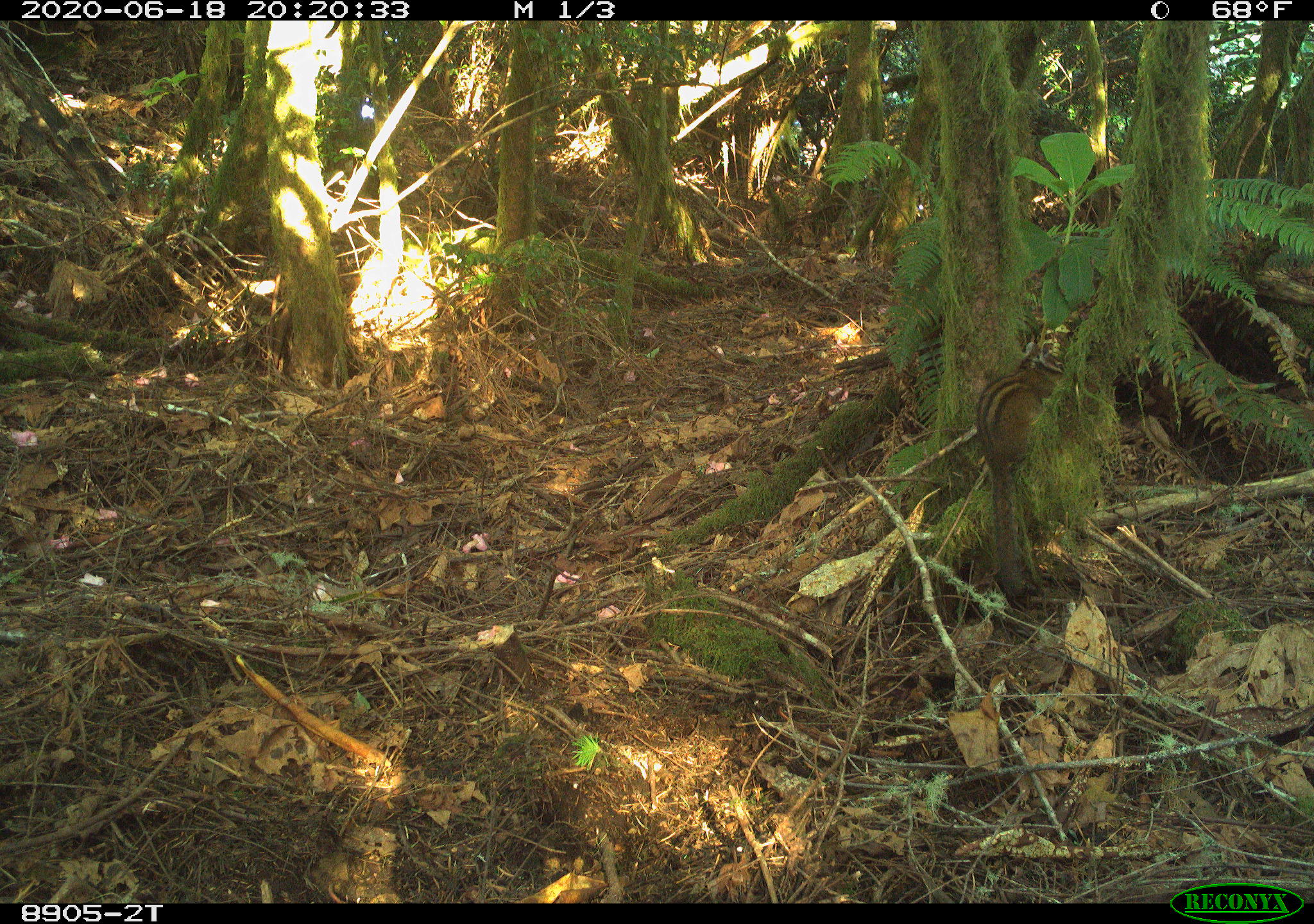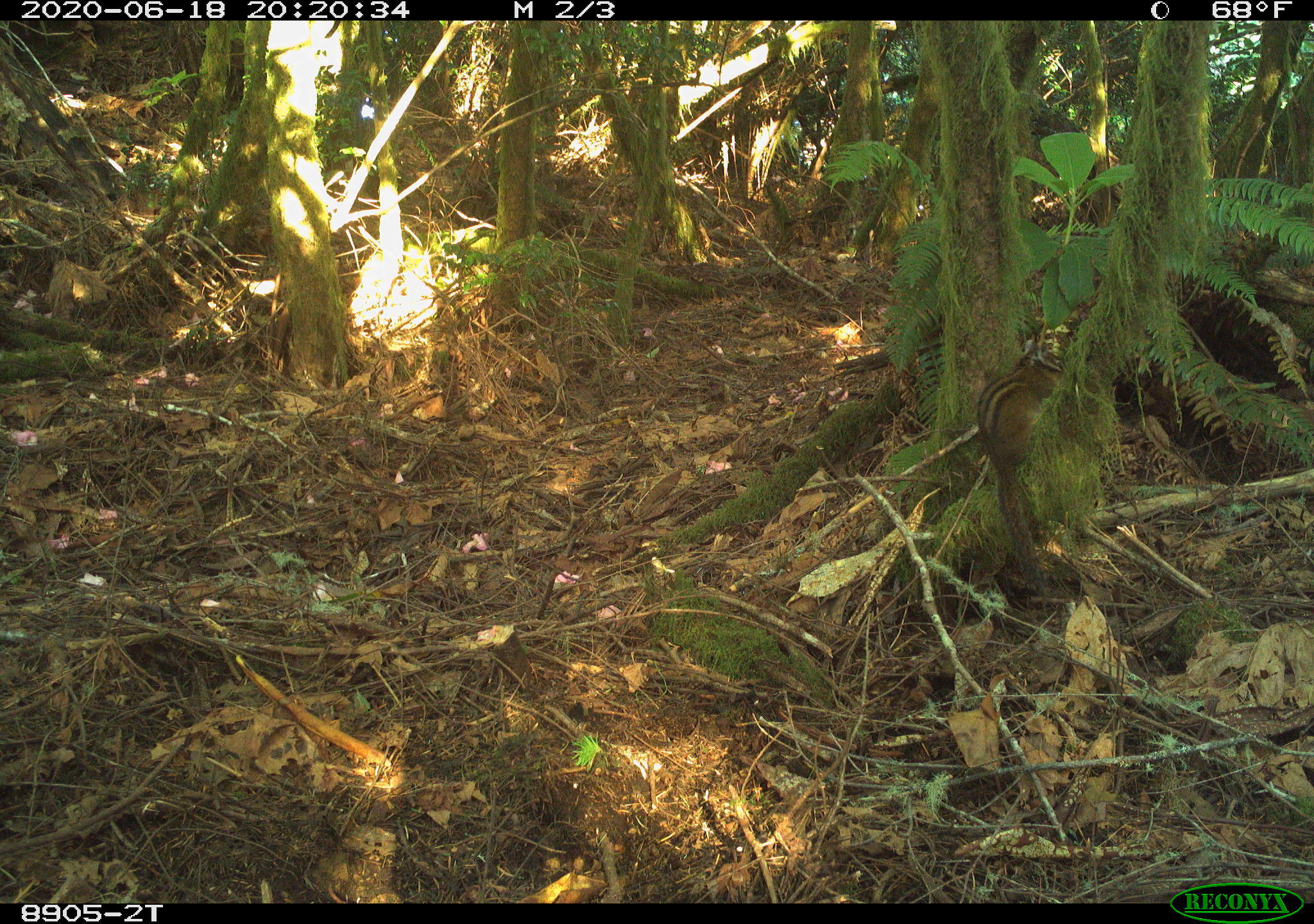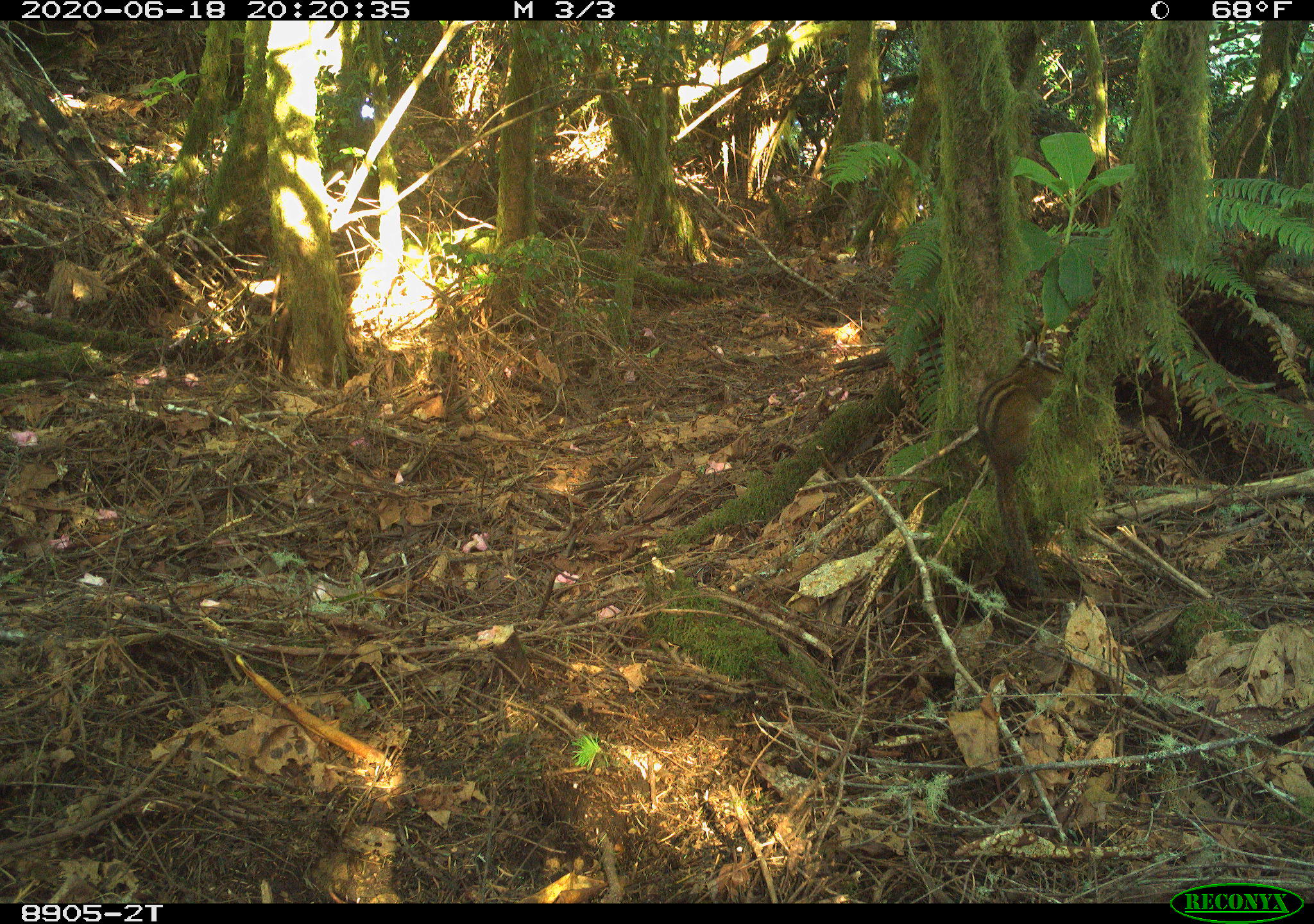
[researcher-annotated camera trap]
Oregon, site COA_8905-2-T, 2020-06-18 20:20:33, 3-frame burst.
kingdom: Animalia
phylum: Chordata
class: Mammalia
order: Rodentia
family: Sciuridae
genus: Neotamias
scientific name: Neotamias townsendii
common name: townsend's chipmunk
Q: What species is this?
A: Townsend's chipmunk (Neotamias townsendii).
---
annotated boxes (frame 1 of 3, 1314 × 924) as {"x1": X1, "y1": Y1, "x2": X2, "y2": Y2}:
townsend's chipmunk: {"x1": 969, "y1": 341, "x2": 1068, "y2": 606}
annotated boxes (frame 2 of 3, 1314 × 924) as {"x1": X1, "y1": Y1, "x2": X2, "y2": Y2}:
townsend's chipmunk: {"x1": 969, "y1": 323, "x2": 1067, "y2": 607}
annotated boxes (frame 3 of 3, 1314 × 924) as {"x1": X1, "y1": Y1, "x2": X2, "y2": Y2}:
townsend's chipmunk: {"x1": 964, "y1": 334, "x2": 1070, "y2": 601}